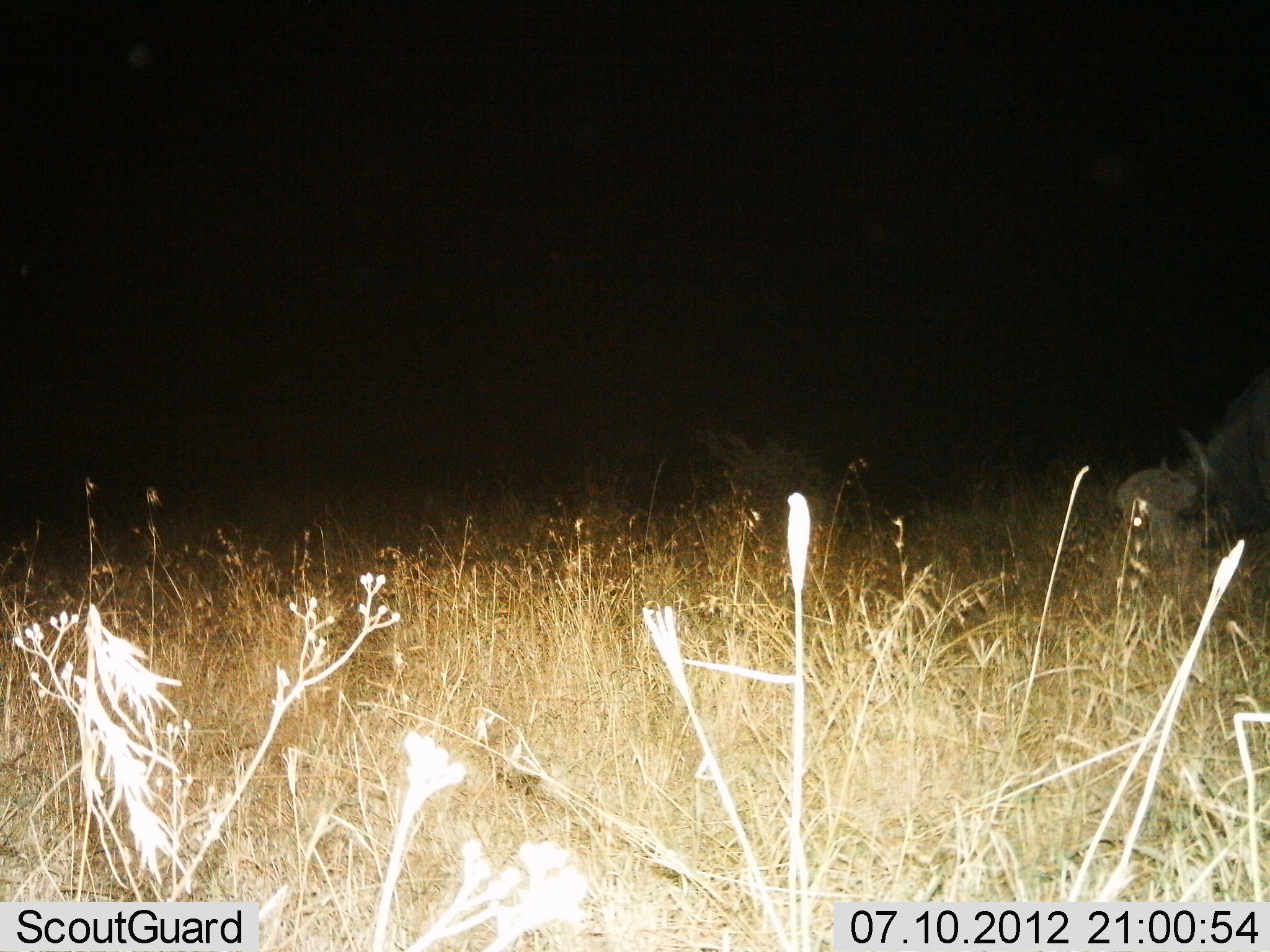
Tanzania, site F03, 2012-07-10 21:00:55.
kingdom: Animalia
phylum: Chordata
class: Mammalia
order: Artiodactyla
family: Bovidae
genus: Syncerus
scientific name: Syncerus caffer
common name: cape buffalo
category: buffalo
Buffalo (cape buffalo) (Syncerus caffer), count 1. Behavior (volunteer vote fractions): standing 22%, resting 0%, moving 0%, interacting 0%. Young present (vote fraction): 0%. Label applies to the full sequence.